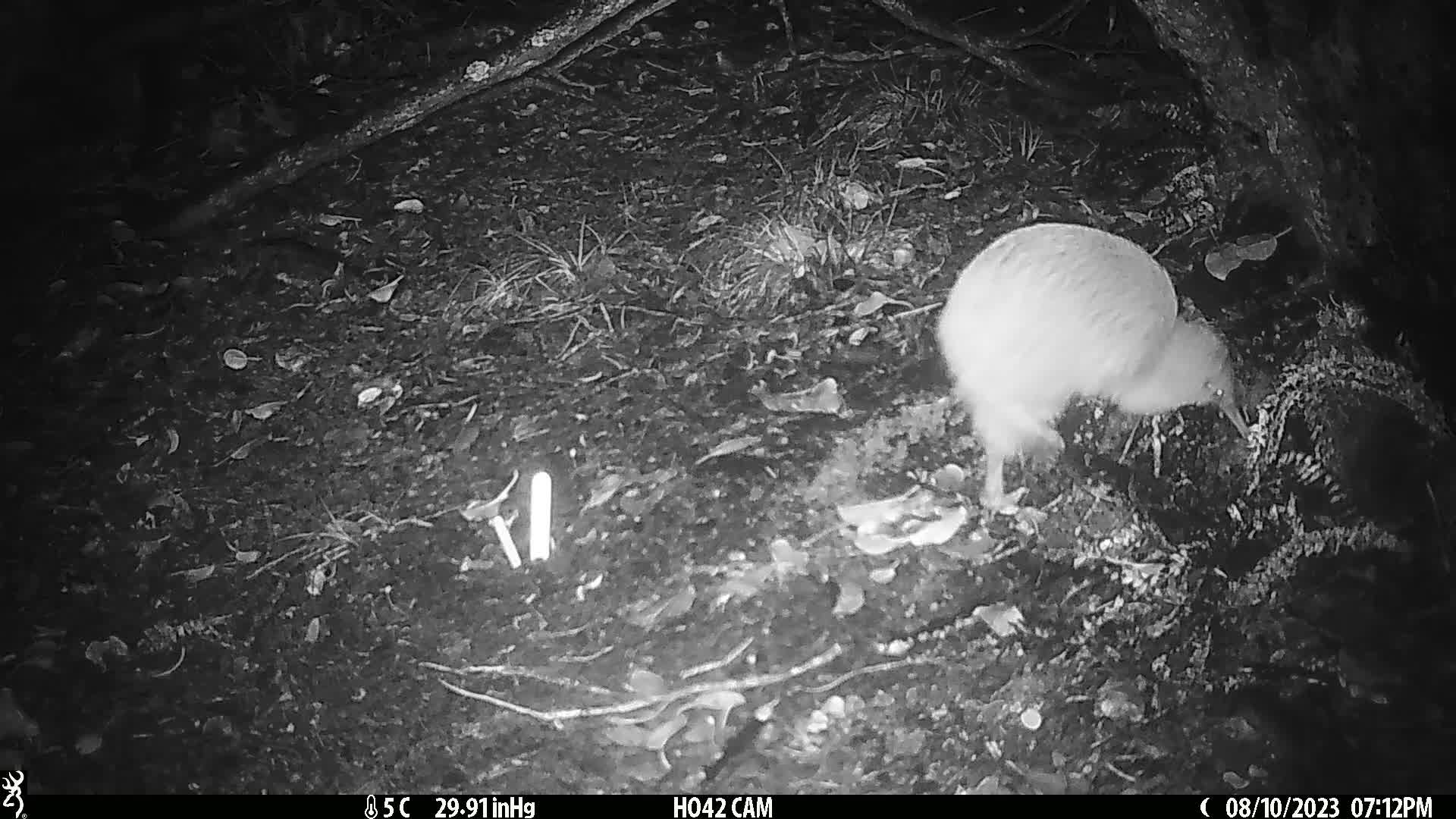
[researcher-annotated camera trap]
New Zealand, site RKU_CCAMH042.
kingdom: Animalia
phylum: Chordata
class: Aves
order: Apterygiformes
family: Apterygidae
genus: Apteryx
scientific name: Apteryx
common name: kiwi